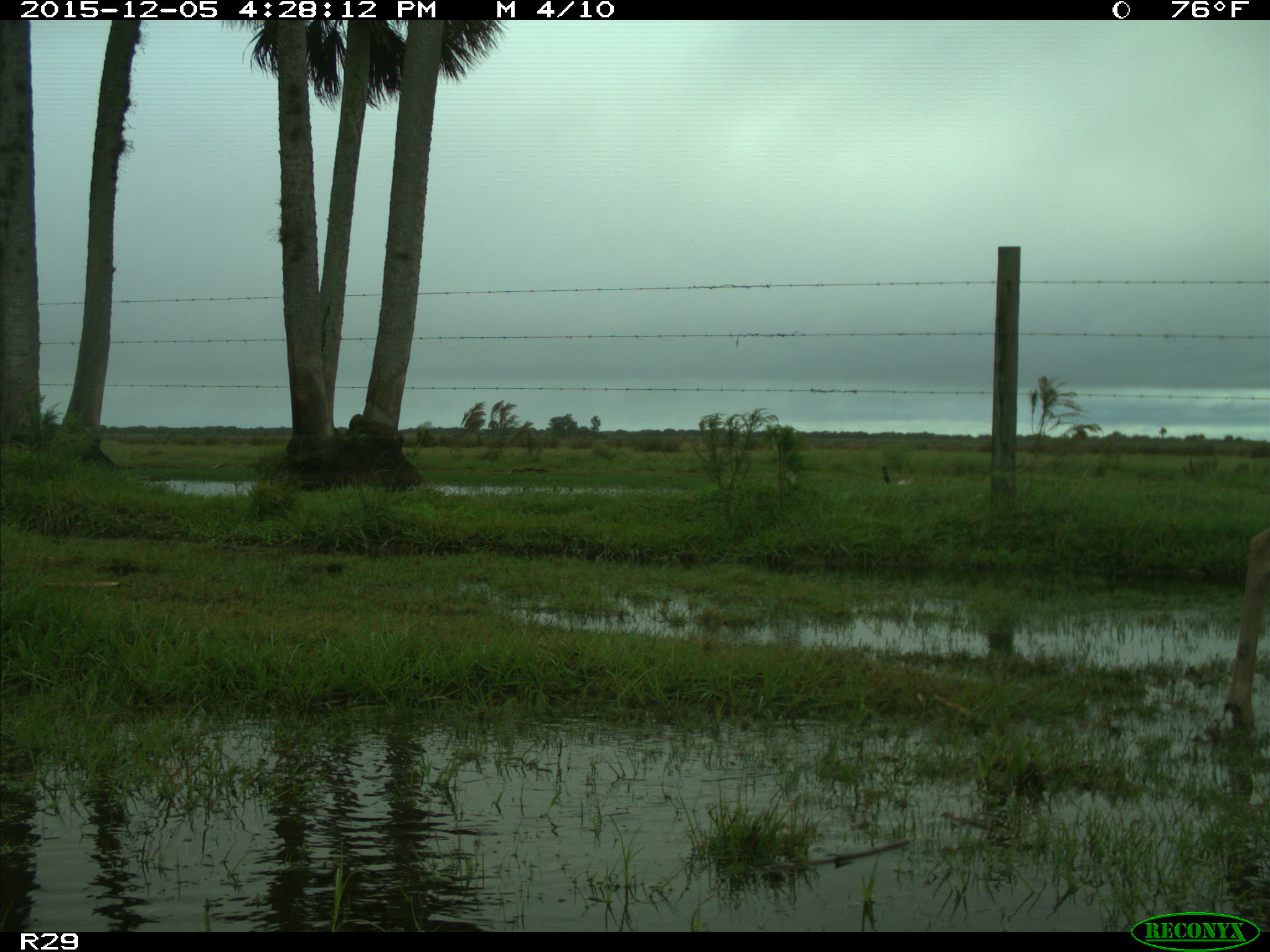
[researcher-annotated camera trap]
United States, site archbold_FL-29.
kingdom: Animalia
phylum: Chordata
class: Mammalia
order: Artiodactyla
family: Cervidae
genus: Odocoileus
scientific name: Odocoileus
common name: deer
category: unidentified deer